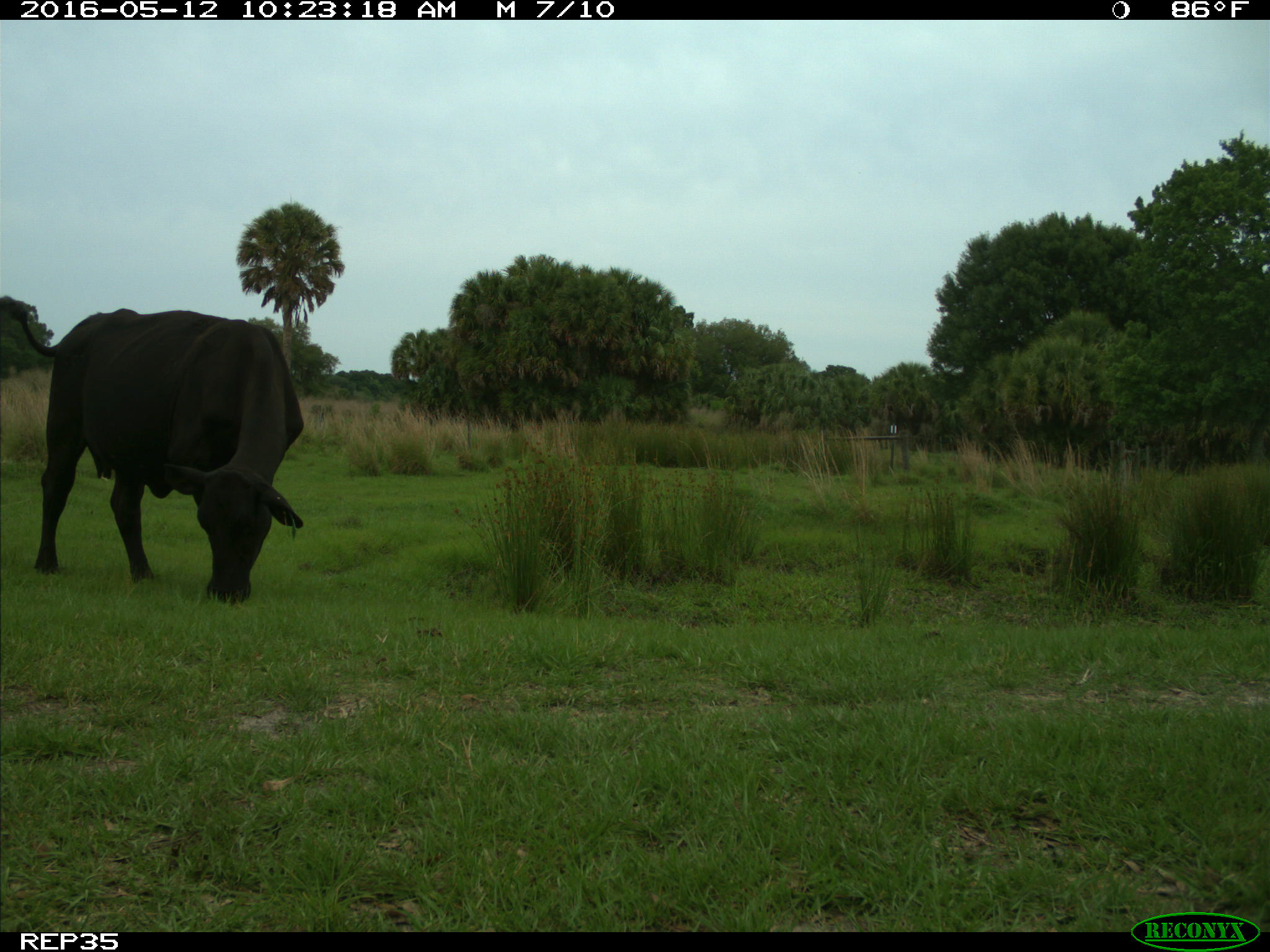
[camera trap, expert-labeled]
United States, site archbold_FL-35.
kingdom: Animalia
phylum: Chordata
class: Mammalia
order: Artiodactyla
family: Bovidae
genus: Bos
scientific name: Bos taurus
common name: domestic cow